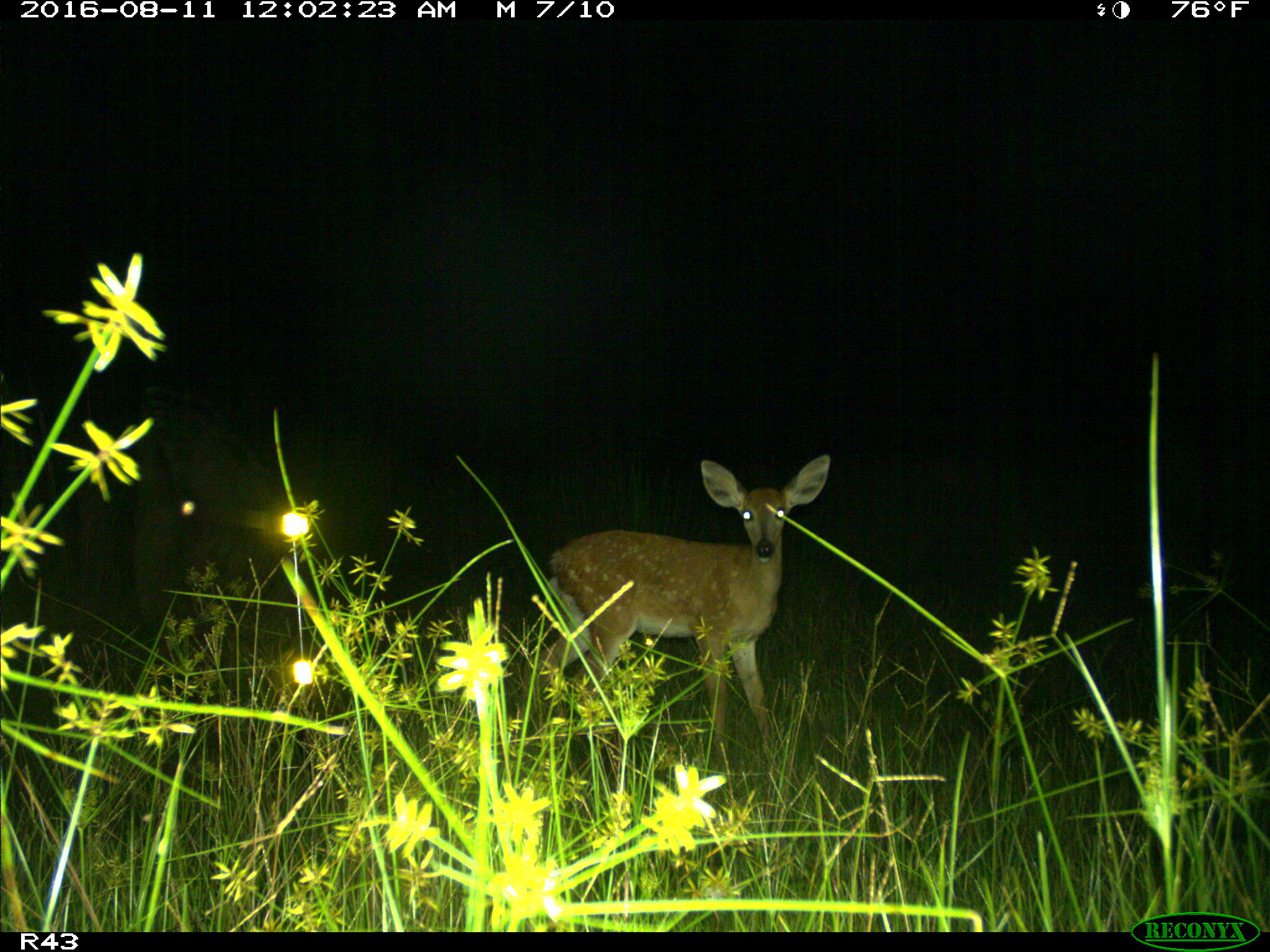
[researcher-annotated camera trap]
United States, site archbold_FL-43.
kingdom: Animalia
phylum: Chordata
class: Mammalia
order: Artiodactyla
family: Cervidae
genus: Odocoileus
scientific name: Odocoileus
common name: deer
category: unidentified deer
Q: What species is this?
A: Unidentified deer (deer) (Odocoileus).